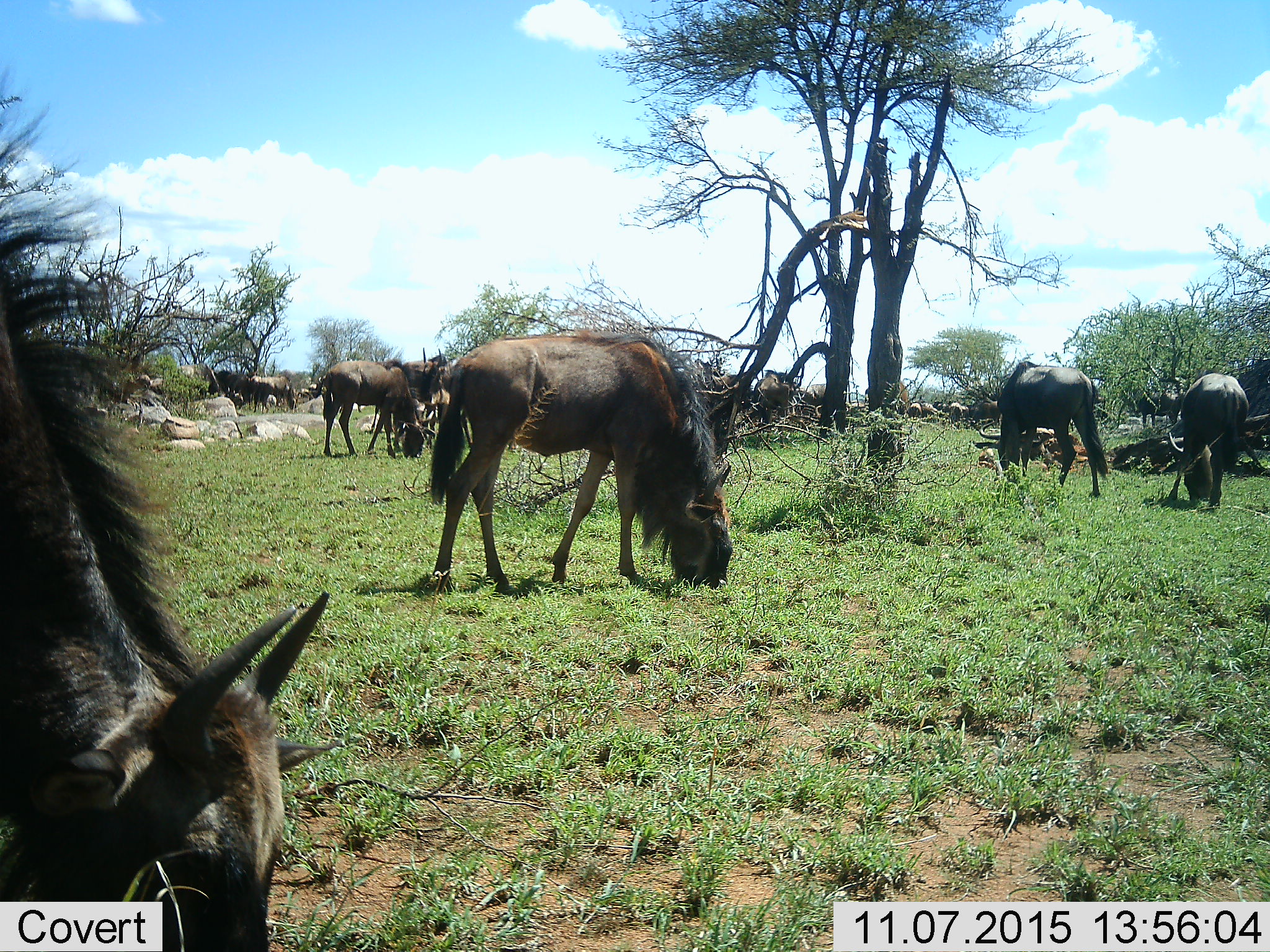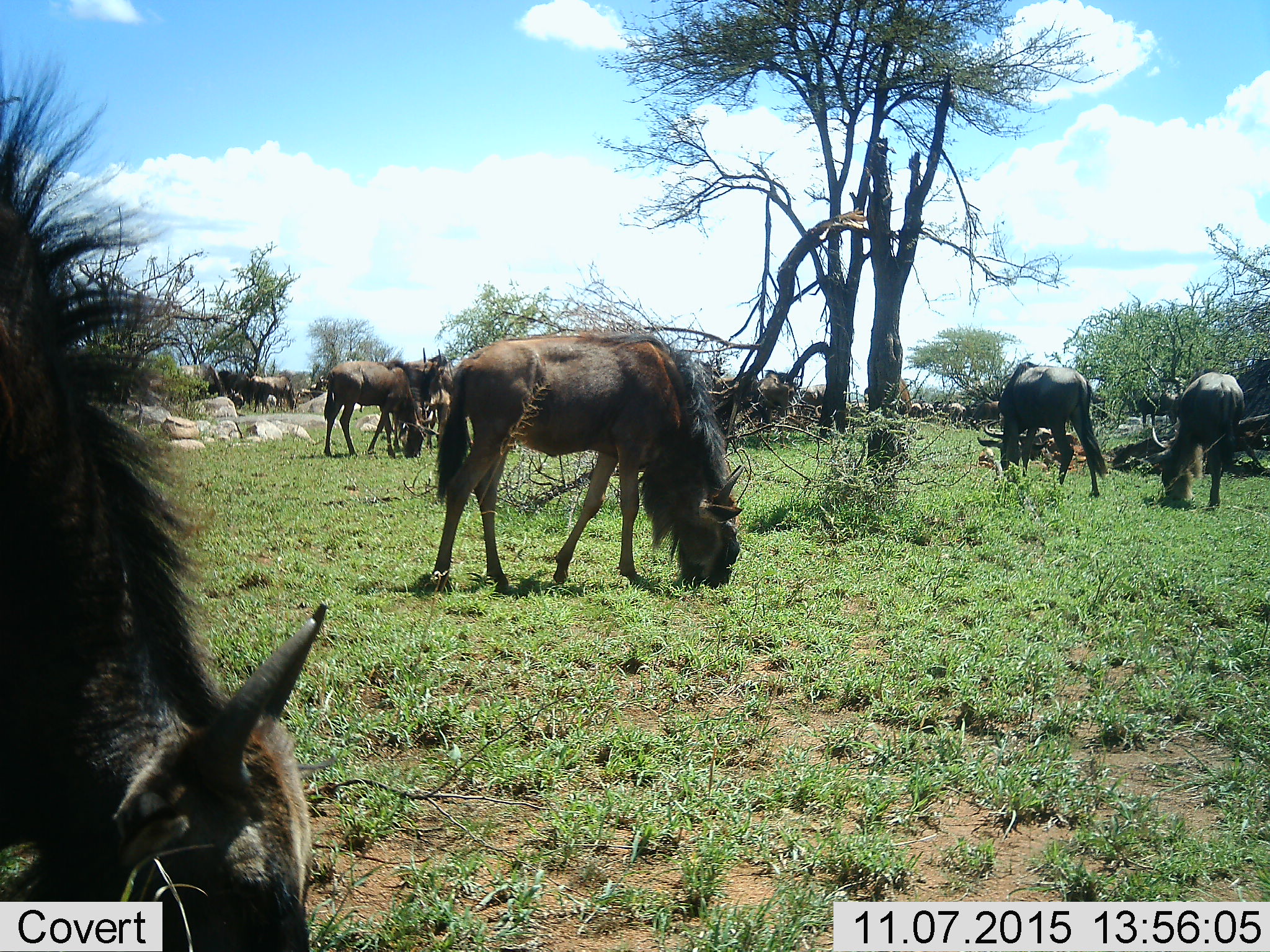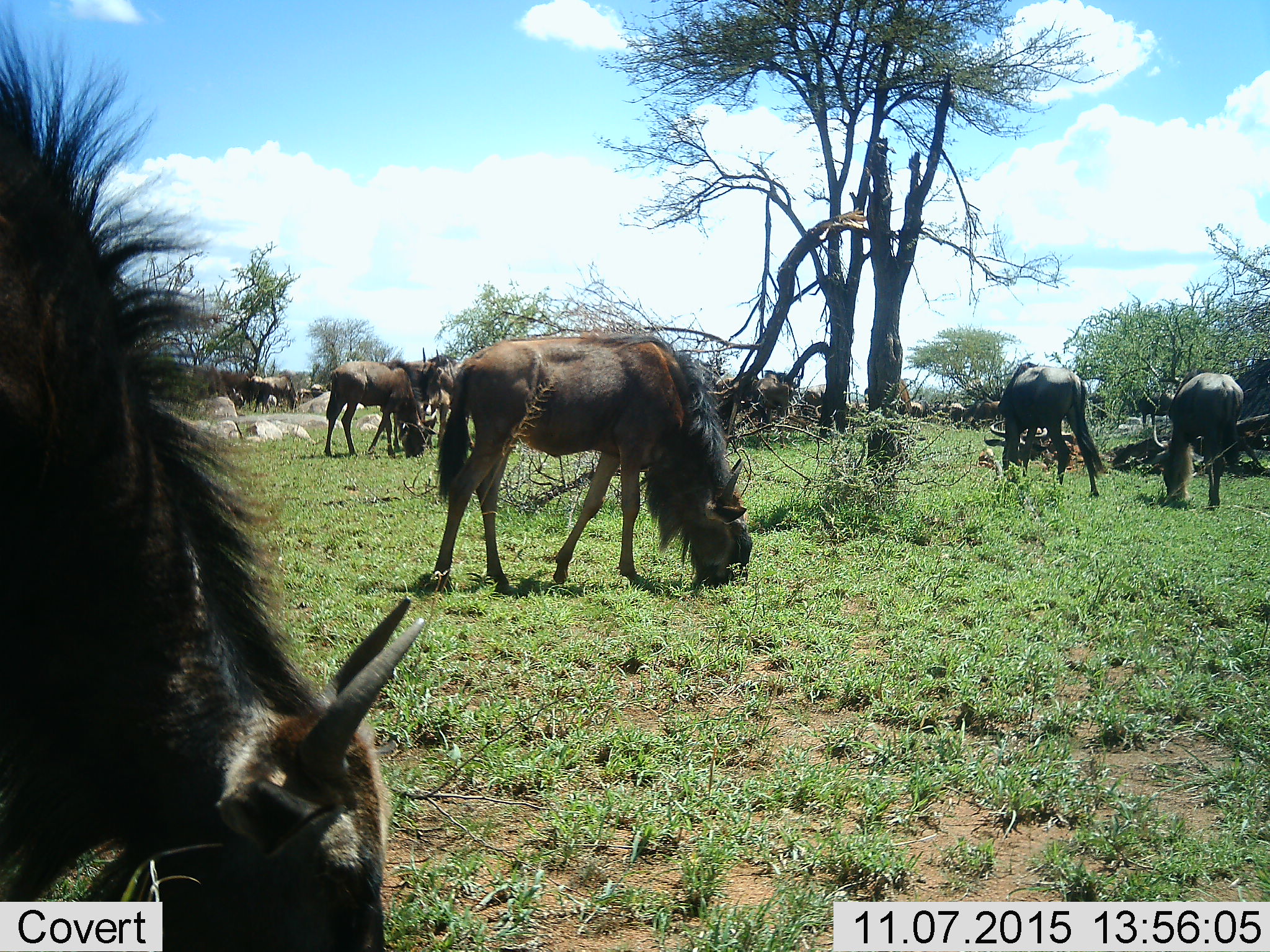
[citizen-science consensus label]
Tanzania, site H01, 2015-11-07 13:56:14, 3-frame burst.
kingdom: Animalia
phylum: Chordata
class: Mammalia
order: Artiodactyla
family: Bovidae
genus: Connochaetes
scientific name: Connochaetes taurinus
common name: blue wildebeest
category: wildebeest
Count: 11-50.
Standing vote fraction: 50%.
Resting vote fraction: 30%.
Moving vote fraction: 50%.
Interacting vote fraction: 10%.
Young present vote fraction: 20%.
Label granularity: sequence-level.